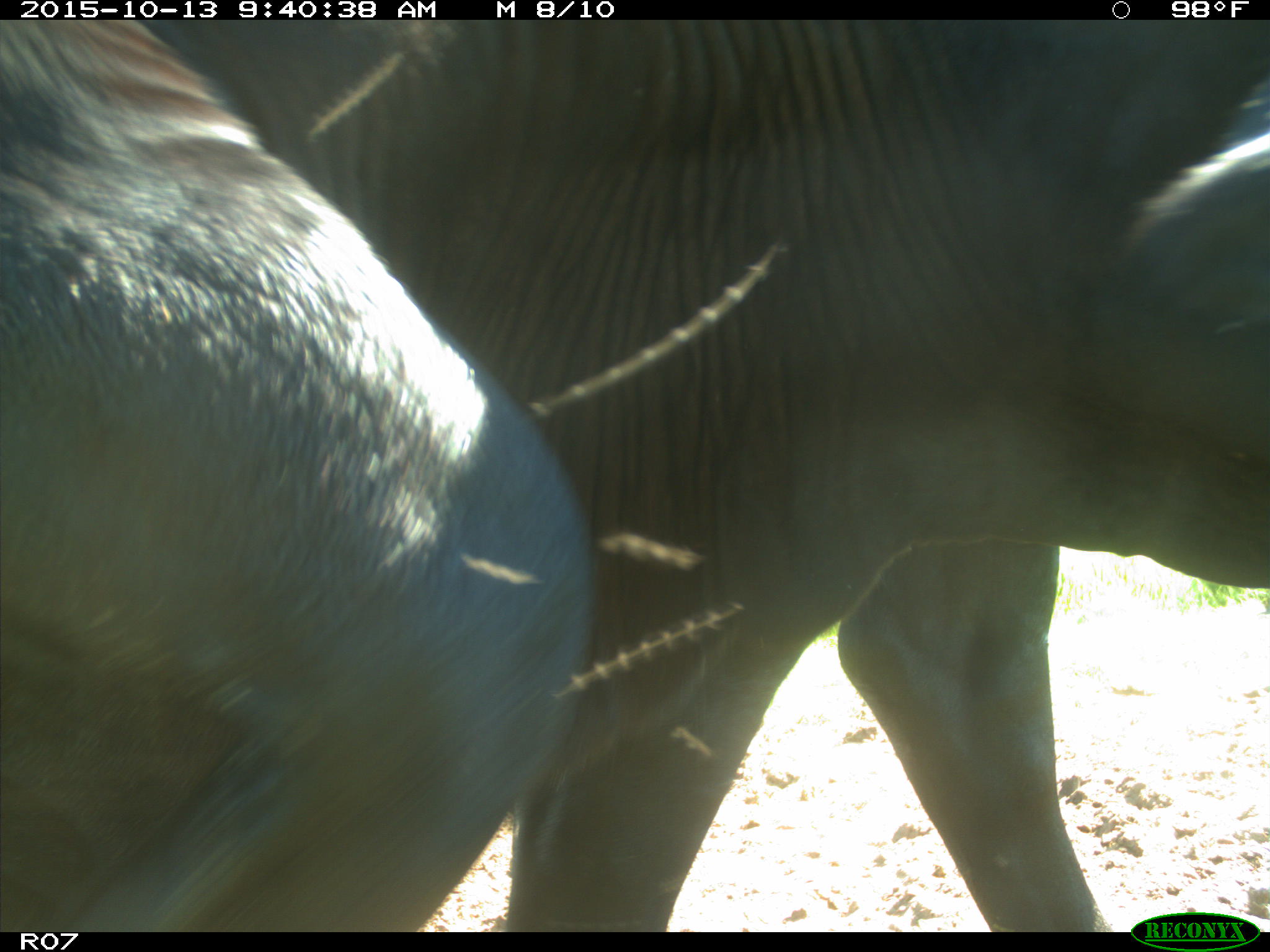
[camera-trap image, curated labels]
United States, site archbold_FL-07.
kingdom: Animalia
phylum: Chordata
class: Mammalia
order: Artiodactyla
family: Bovidae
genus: Bos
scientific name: Bos taurus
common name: domestic cow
Bos taurus (domestic cow).